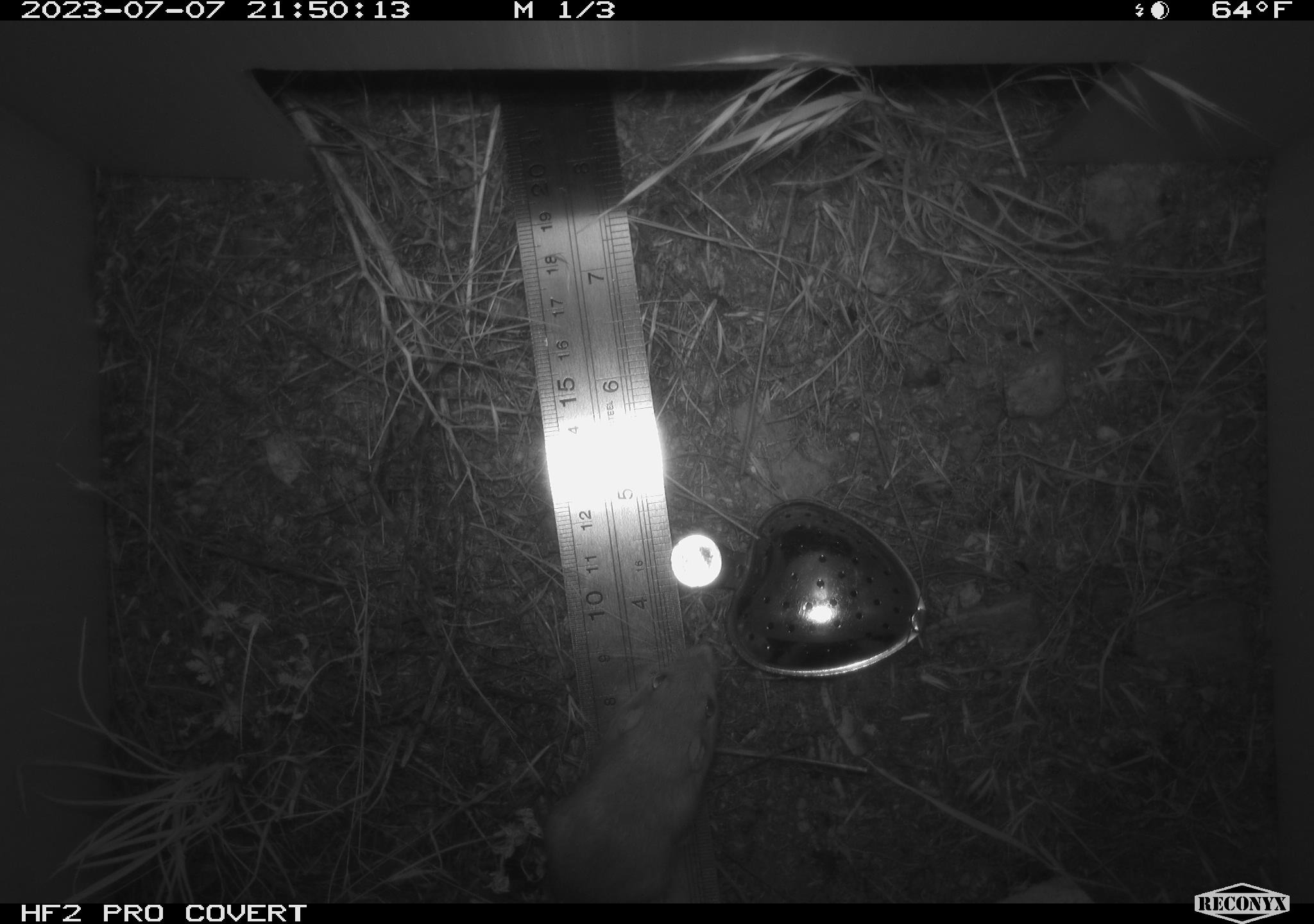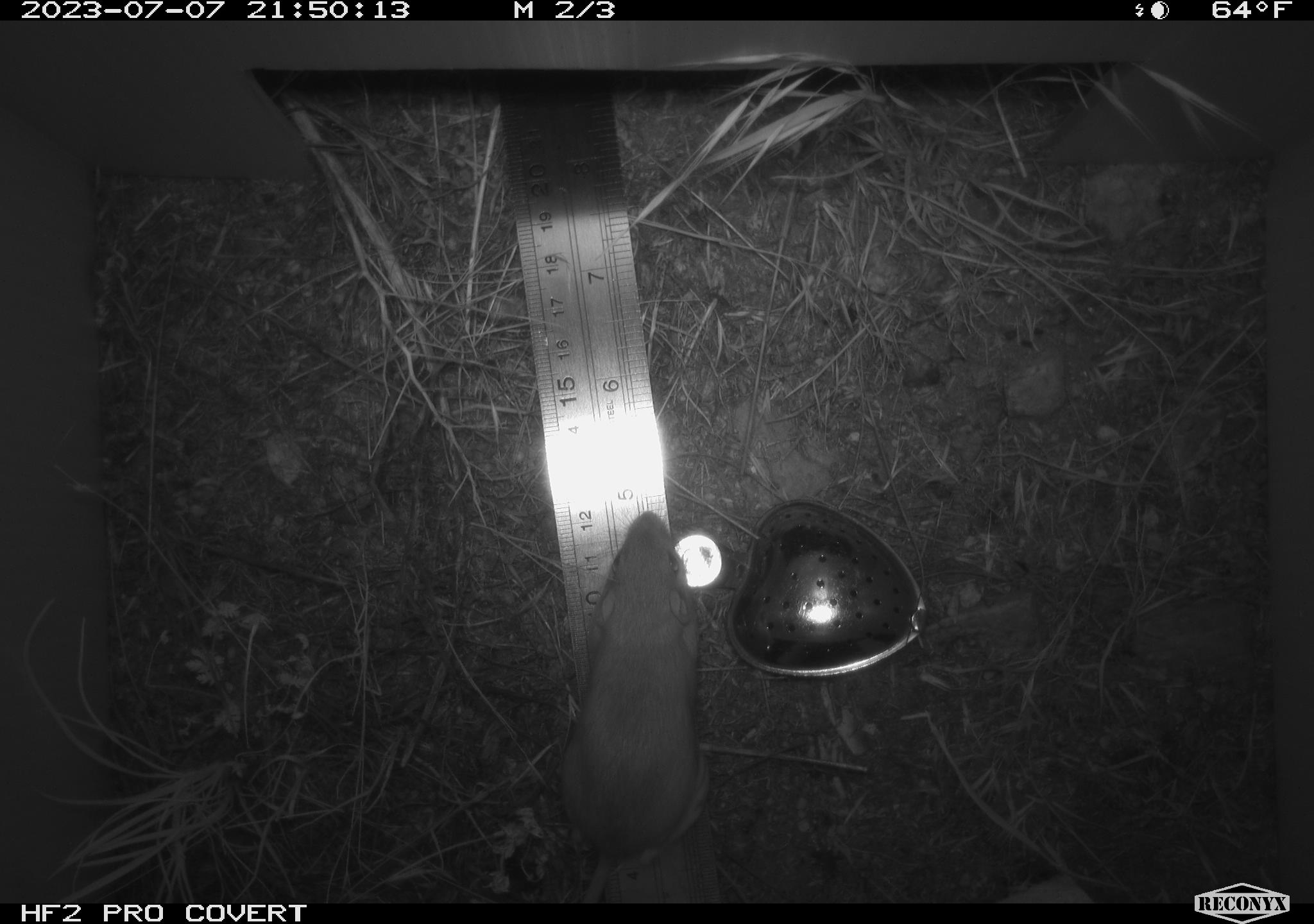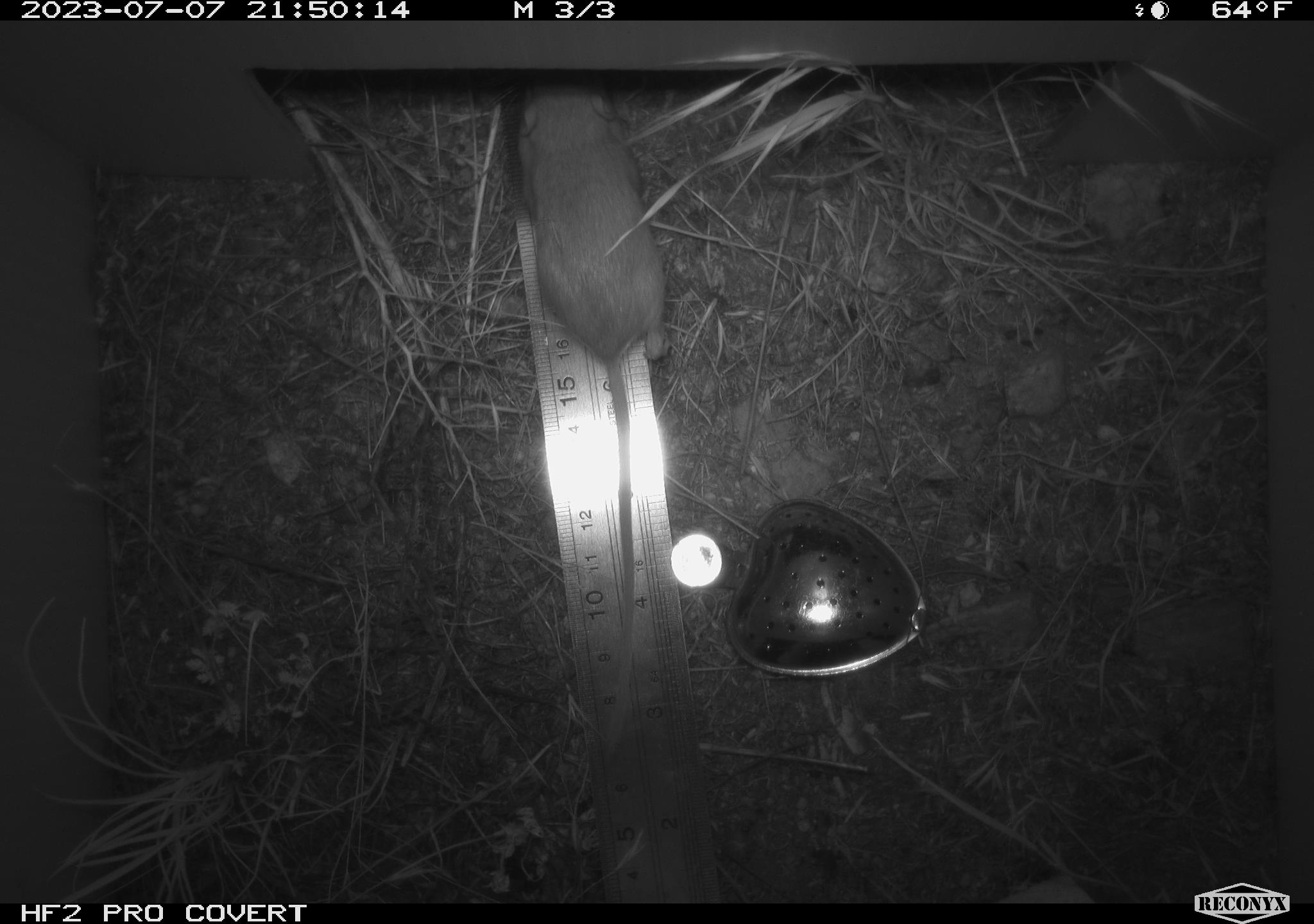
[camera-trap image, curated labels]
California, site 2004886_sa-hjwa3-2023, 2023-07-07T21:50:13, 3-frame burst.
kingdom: Animalia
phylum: Chordata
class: Mammalia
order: Rodentia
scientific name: Rodentia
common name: mouse species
Mouse species (Rodentia).